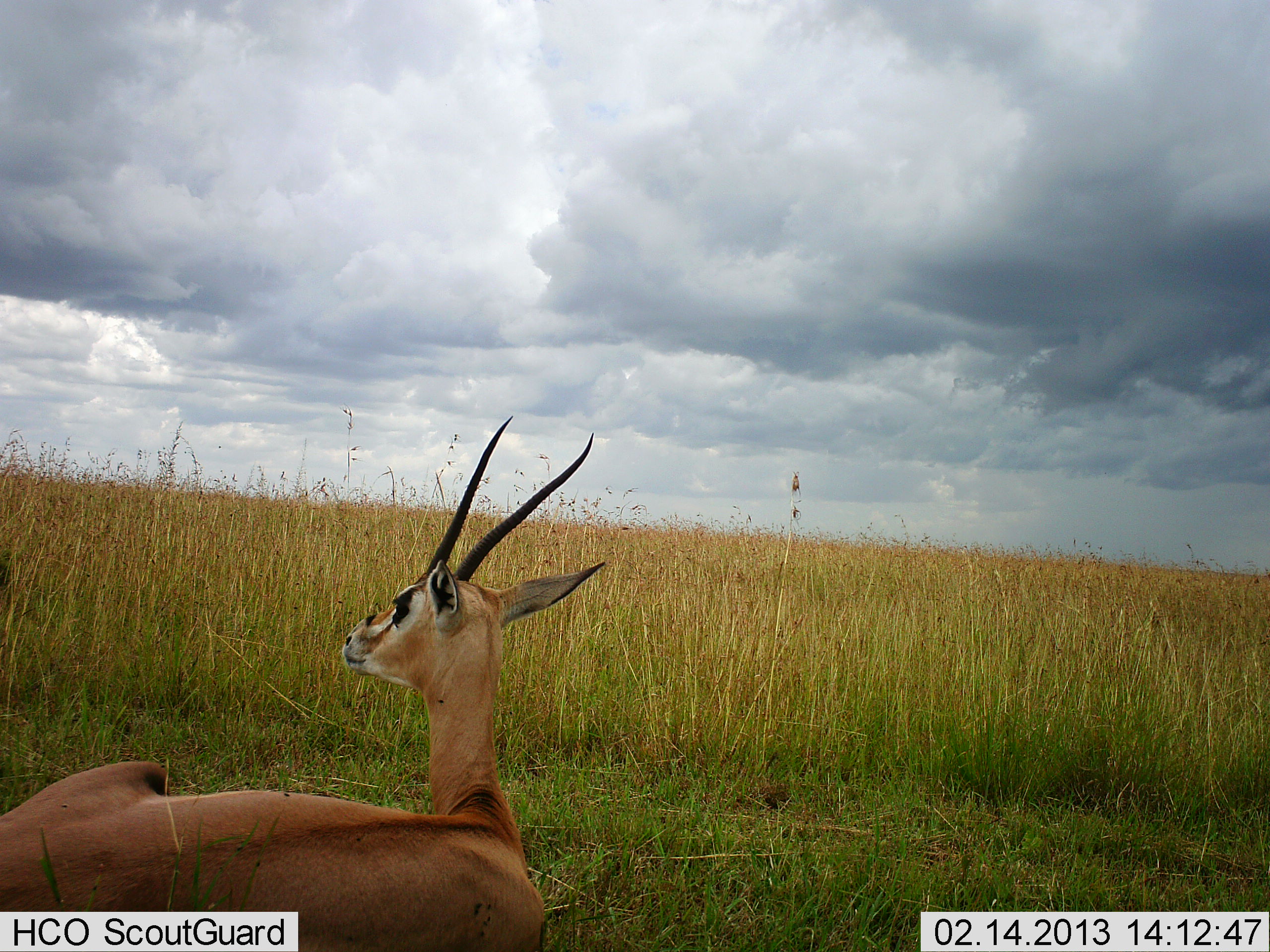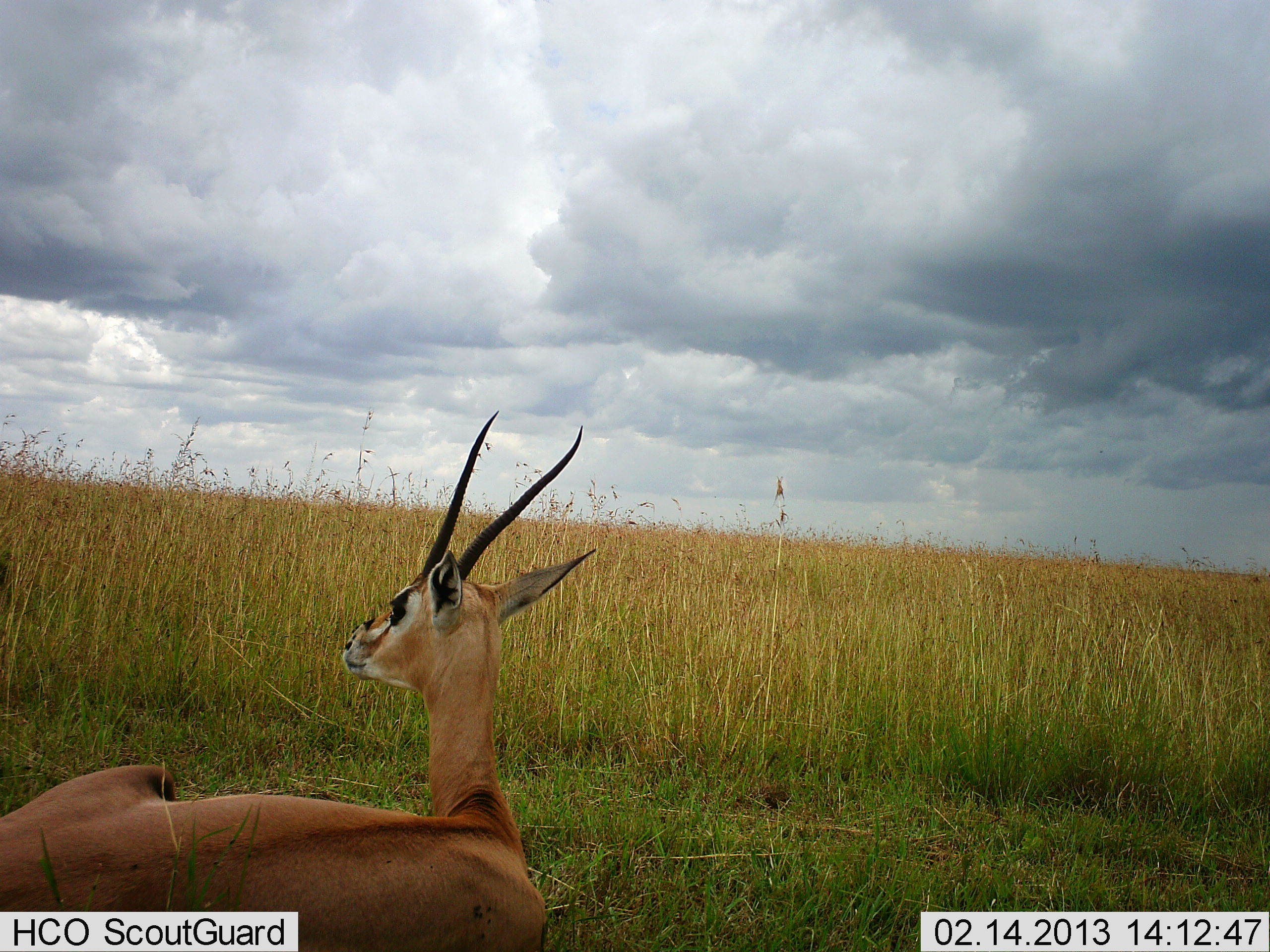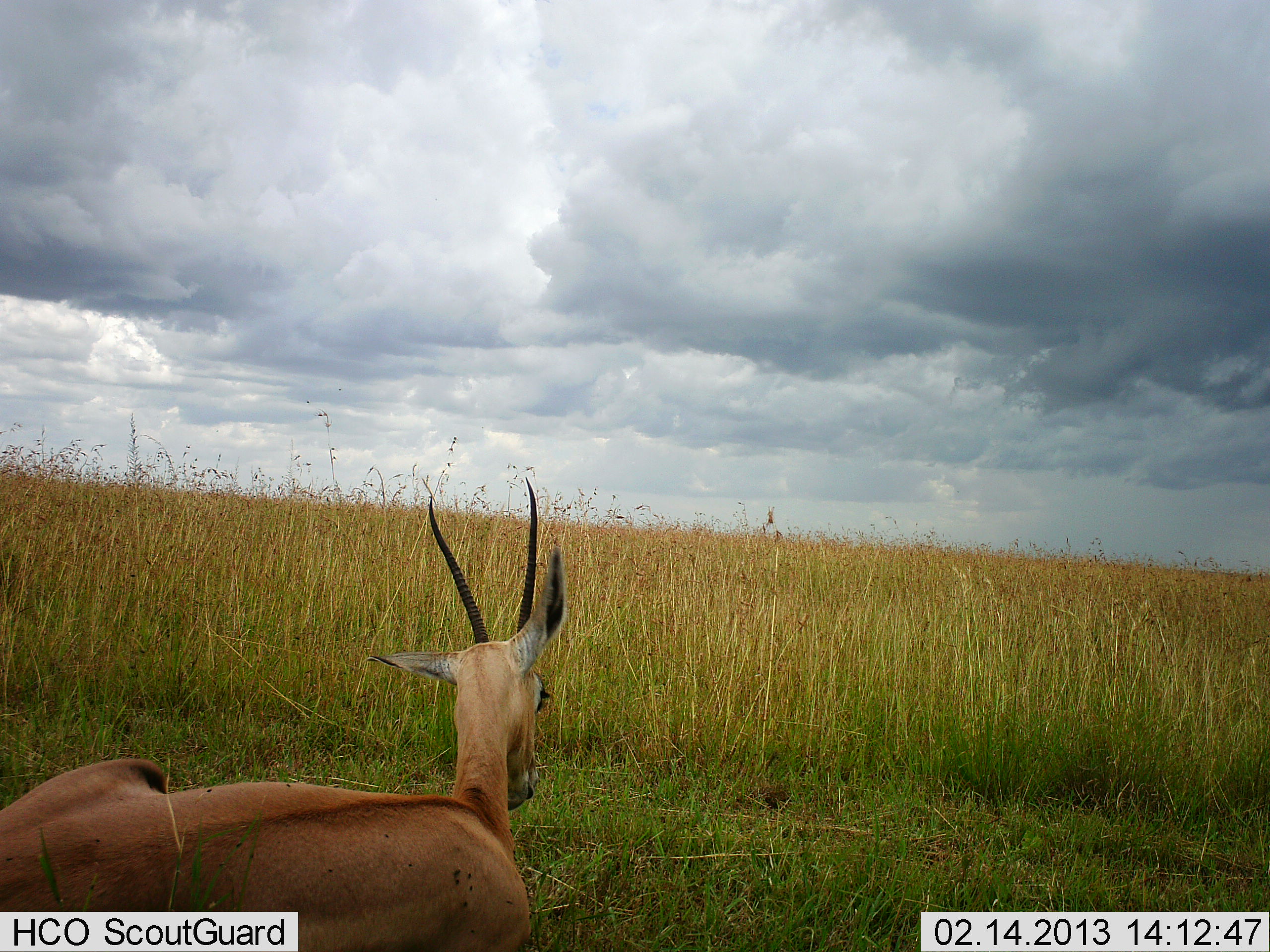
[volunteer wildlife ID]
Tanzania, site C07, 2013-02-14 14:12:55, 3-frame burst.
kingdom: Animalia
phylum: Chordata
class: Mammalia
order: Artiodactyla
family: Bovidae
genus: Nanger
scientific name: Nanger granti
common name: grant's gazelle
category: gazellegrants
Gazellegrants (grant's gazelle) (Nanger granti), count 1. Behavior (volunteer vote fractions): standing 5%, resting 95%, moving 0%, interacting 0%. Young present (vote fraction): 0%. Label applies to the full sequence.